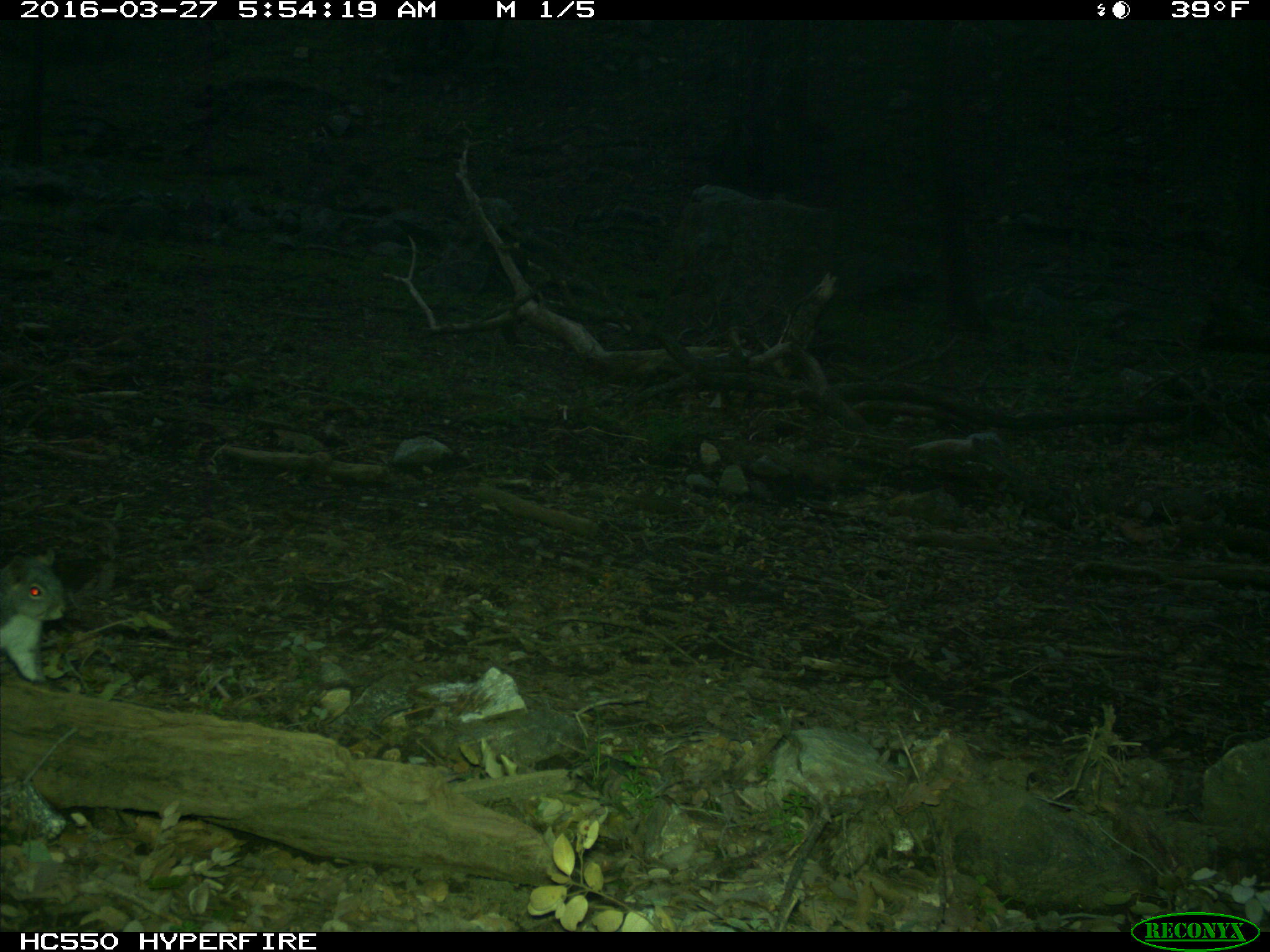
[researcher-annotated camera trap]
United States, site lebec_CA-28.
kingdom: Animalia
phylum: Chordata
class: Mammalia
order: Rodentia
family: Sciuridae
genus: Sciurus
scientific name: Sciurus carolinensis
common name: eastern gray squirrel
Sciurus carolinensis (eastern gray squirrel).